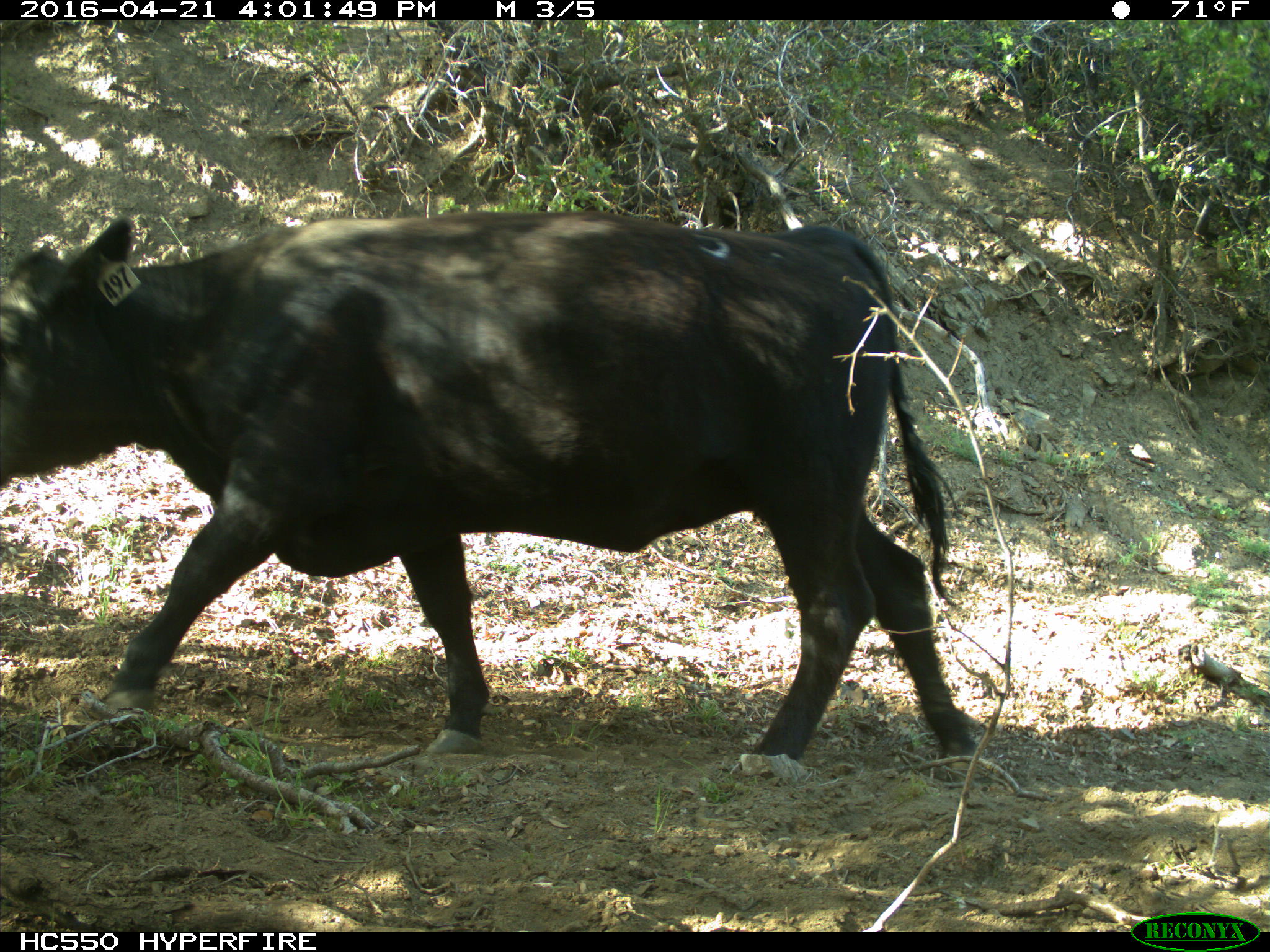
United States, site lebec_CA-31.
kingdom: Animalia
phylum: Chordata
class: Mammalia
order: Artiodactyla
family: Bovidae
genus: Bos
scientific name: Bos taurus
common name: domestic cow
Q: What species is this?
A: Bos taurus (domestic cow).